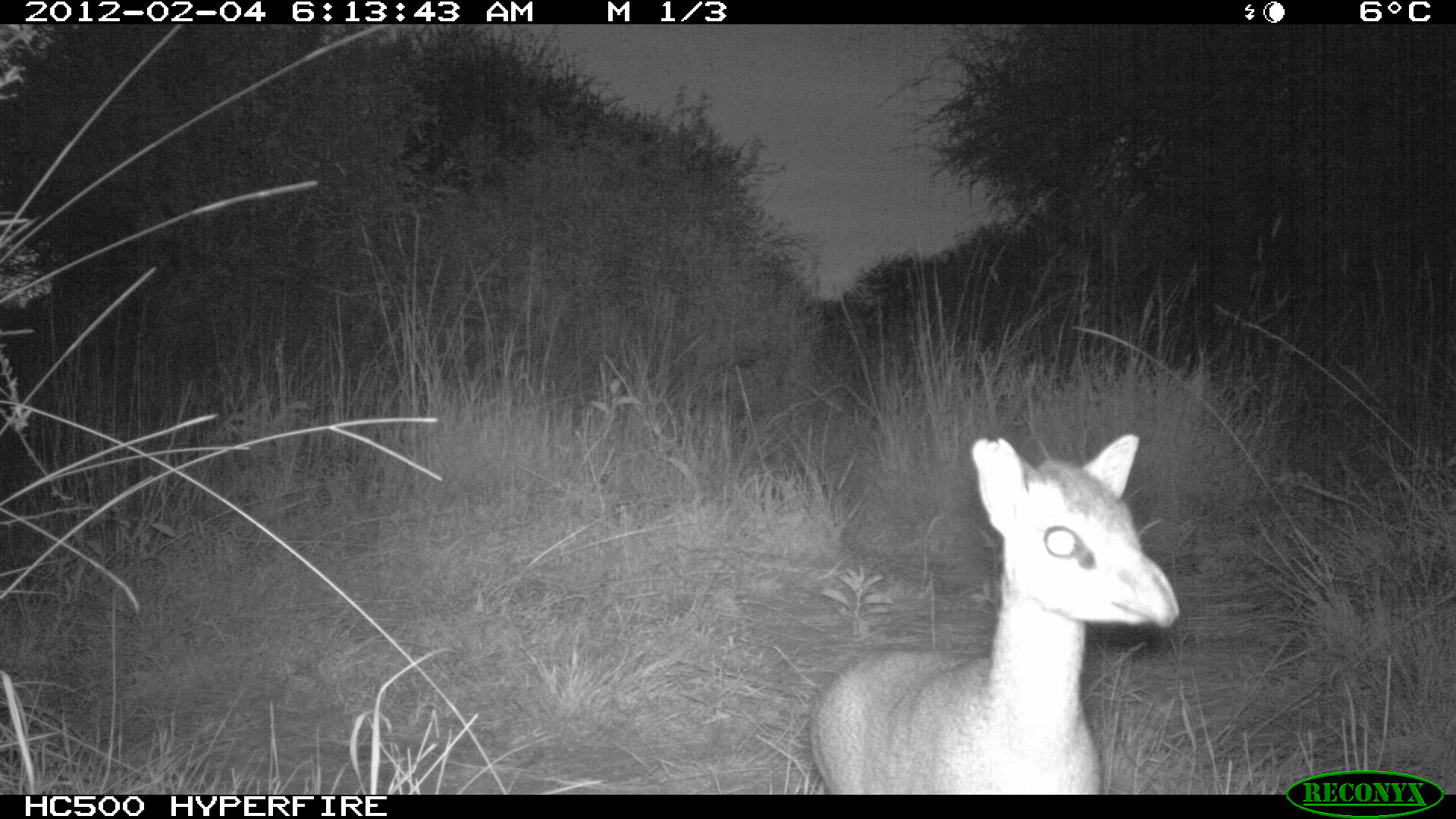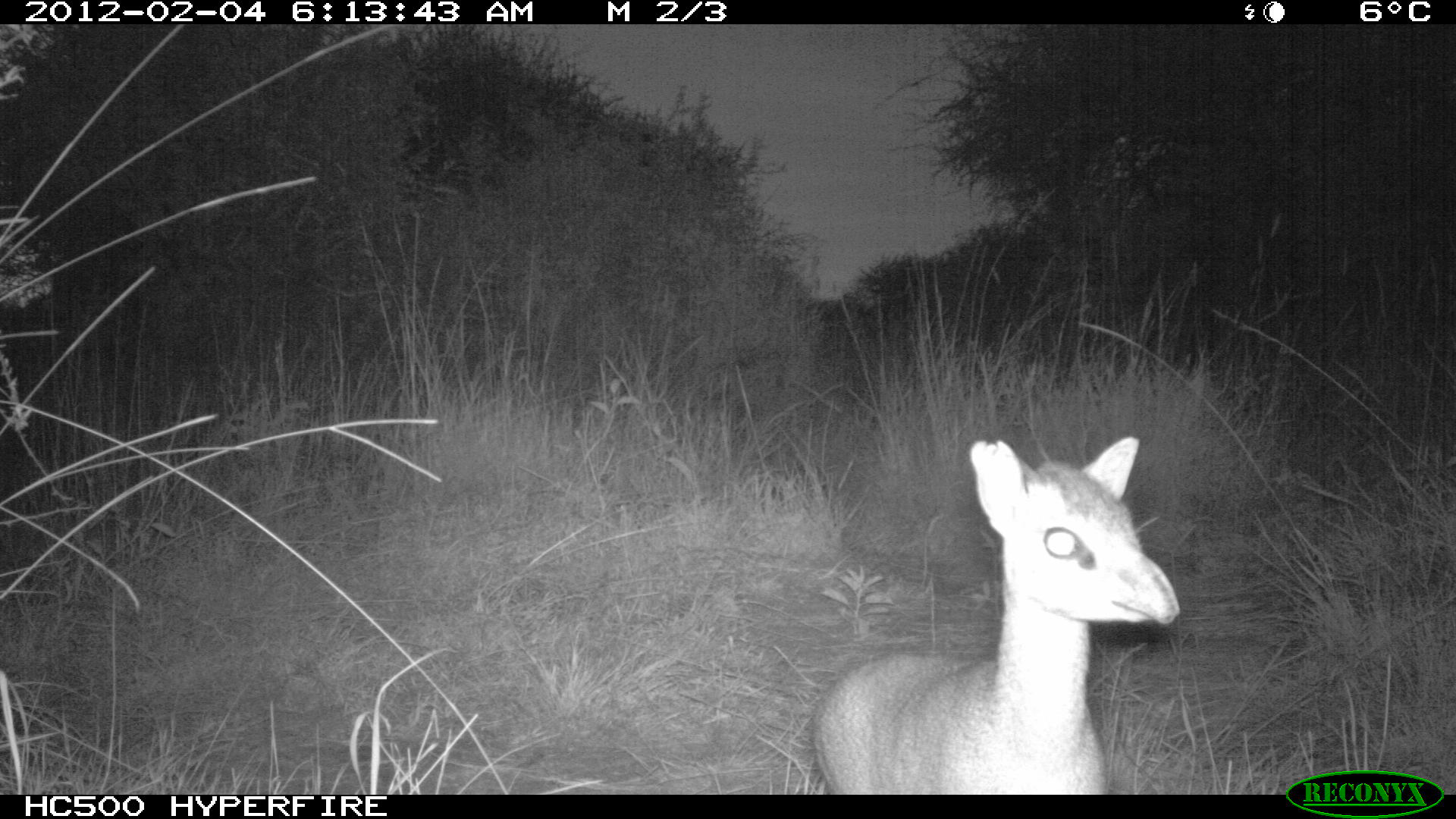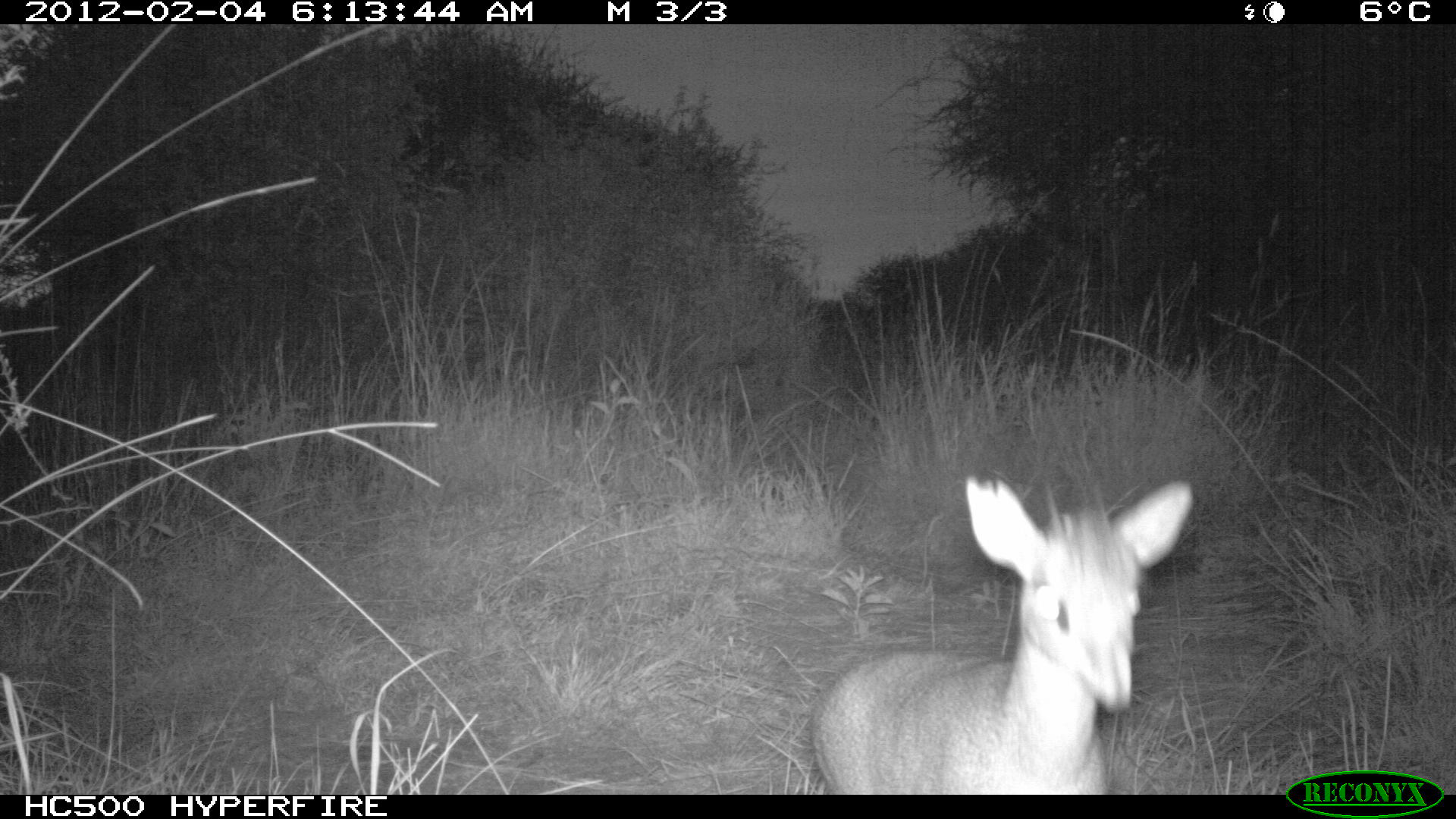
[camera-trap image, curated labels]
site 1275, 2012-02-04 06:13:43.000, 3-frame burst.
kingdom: Animalia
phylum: Chordata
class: Mammalia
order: Artiodactyla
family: Bovidae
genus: Madoqua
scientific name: Madoqua guentheri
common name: günther's dik-dik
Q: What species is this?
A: Madoqua guentheri (günther's dik-dik).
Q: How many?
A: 1.